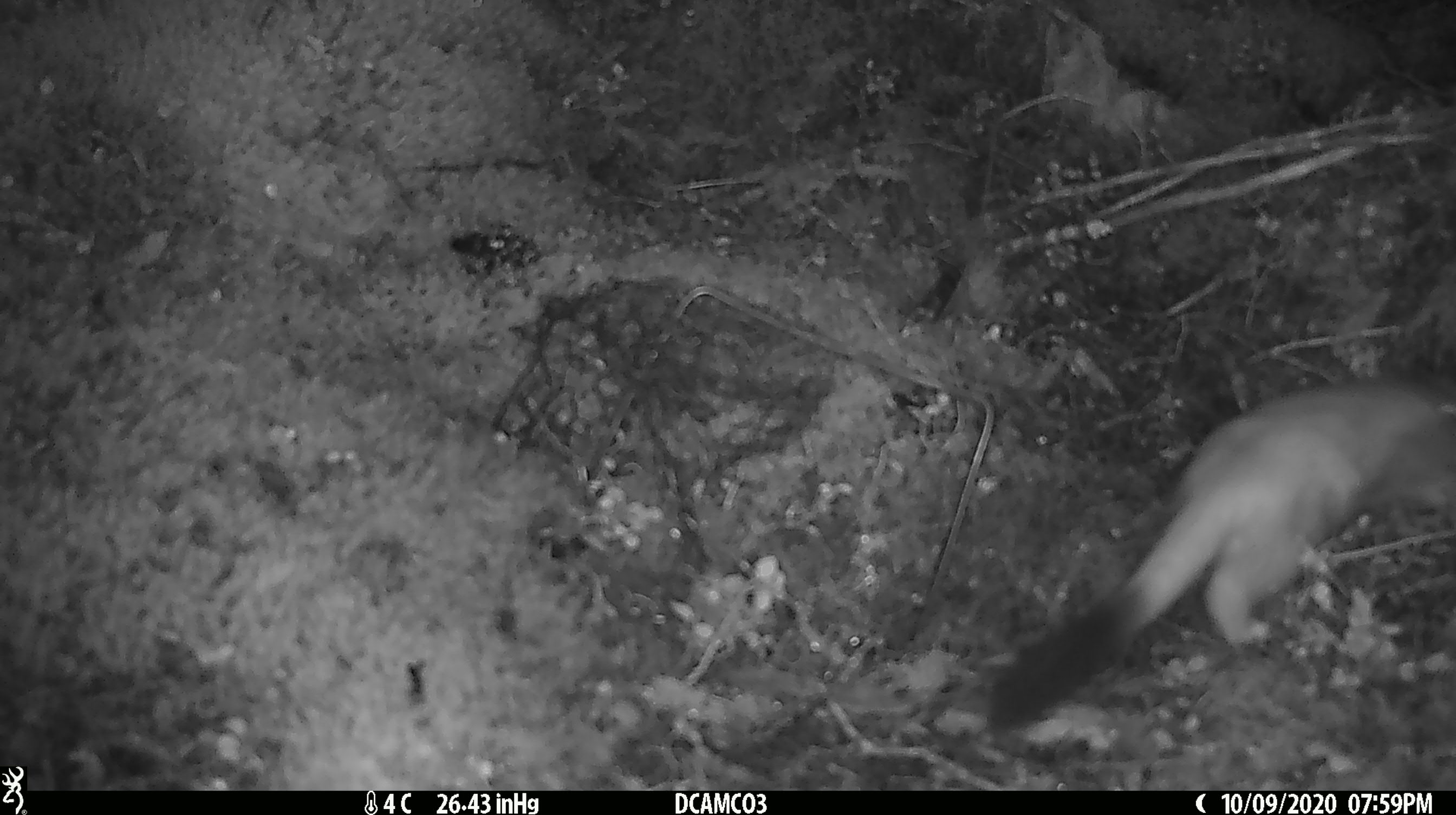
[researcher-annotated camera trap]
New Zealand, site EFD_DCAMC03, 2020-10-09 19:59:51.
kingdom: Animalia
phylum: Chordata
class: Mammalia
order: Carnivora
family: Mustelidae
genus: Mustela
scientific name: Mustela erminea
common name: stoat